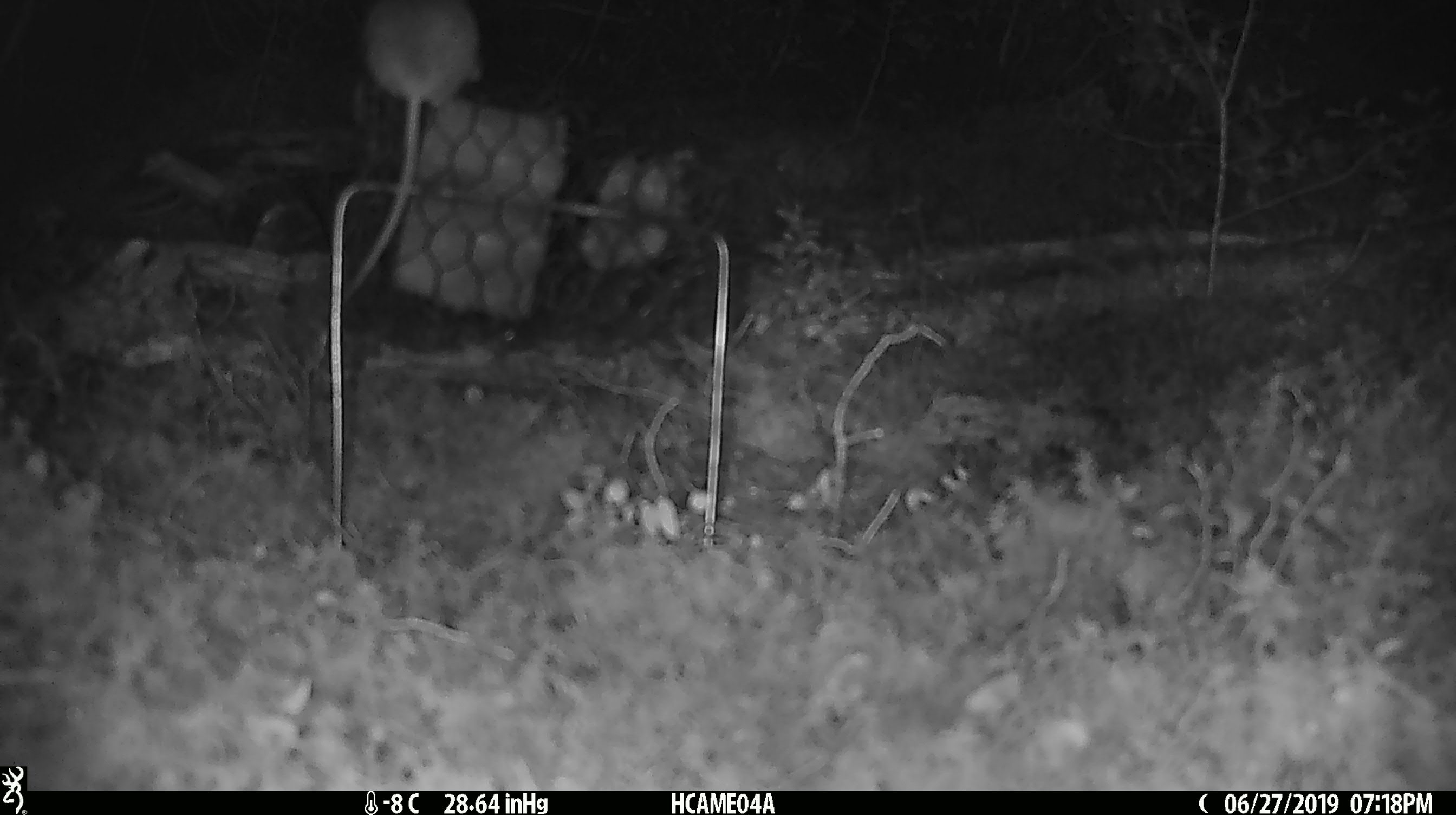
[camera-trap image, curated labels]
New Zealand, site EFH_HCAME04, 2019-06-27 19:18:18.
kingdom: Animalia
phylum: Chordata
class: Mammalia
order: Rodentia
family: Muridae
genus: Mus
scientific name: Mus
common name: mouse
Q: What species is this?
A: Mouse (Mus).